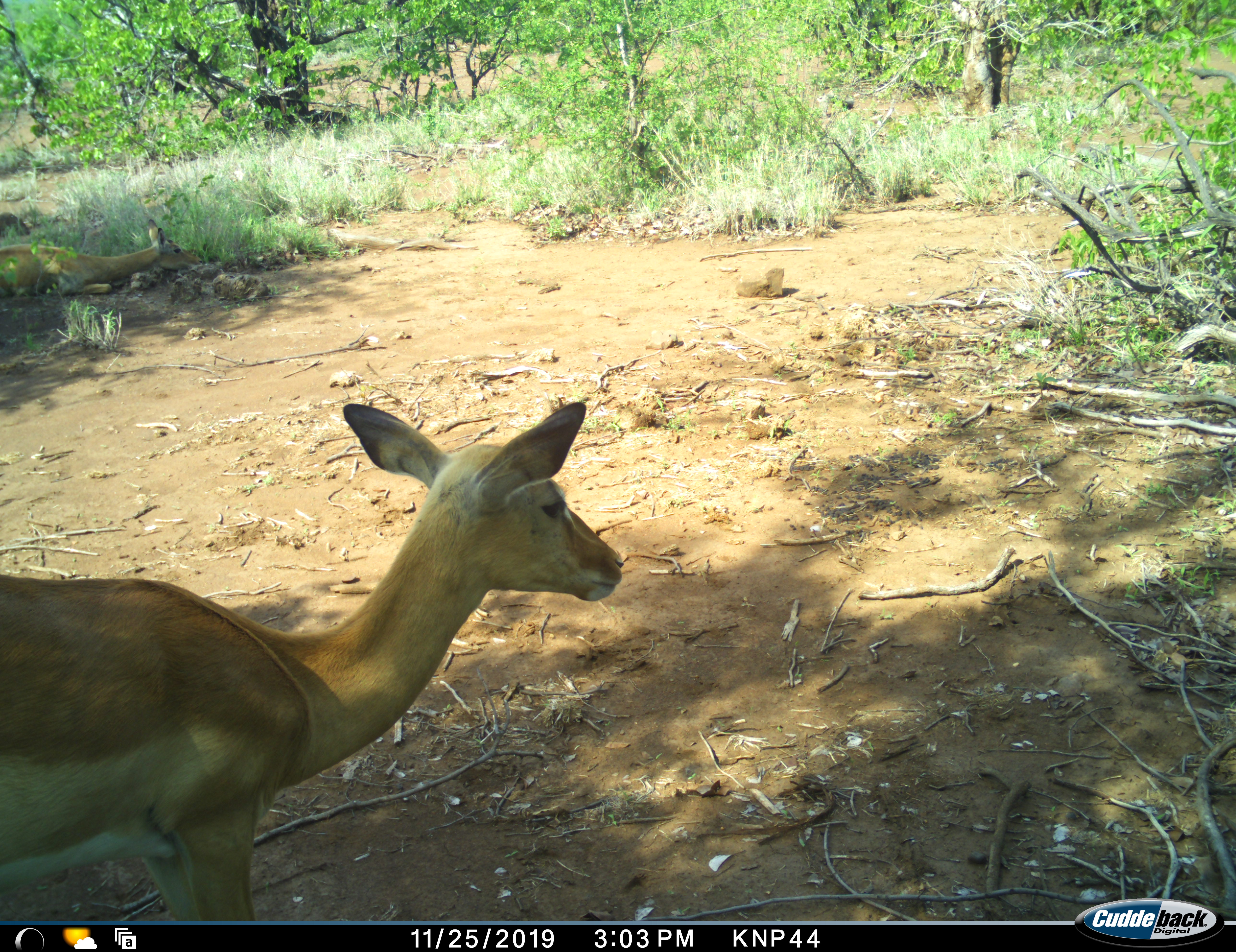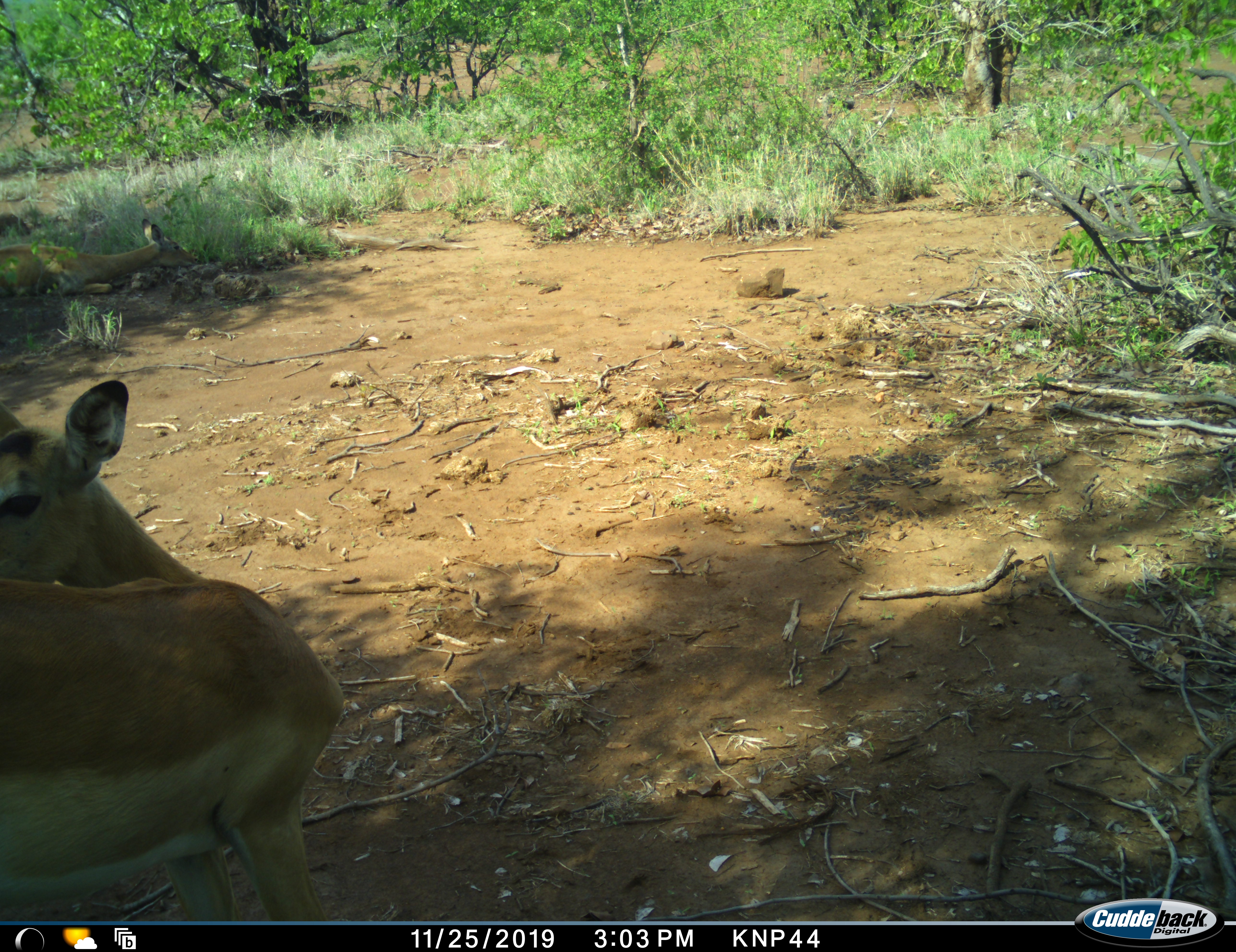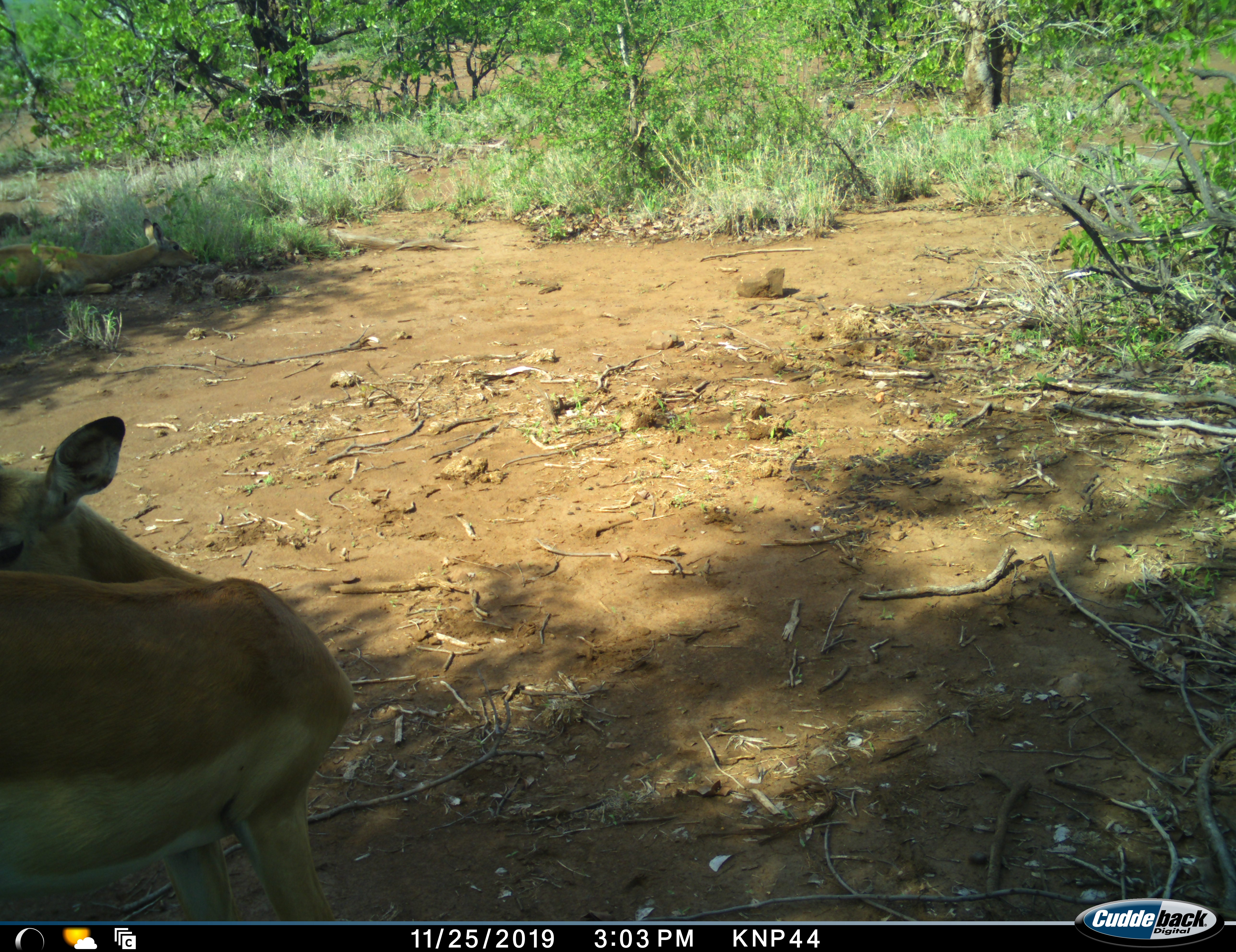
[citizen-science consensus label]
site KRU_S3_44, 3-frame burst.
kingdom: Animalia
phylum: Chordata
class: Mammalia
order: Artiodactyla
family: Bovidae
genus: Aepyceros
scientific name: Aepyceros melampus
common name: impala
Impala (Aepyceros melampus), count 1. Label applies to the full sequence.